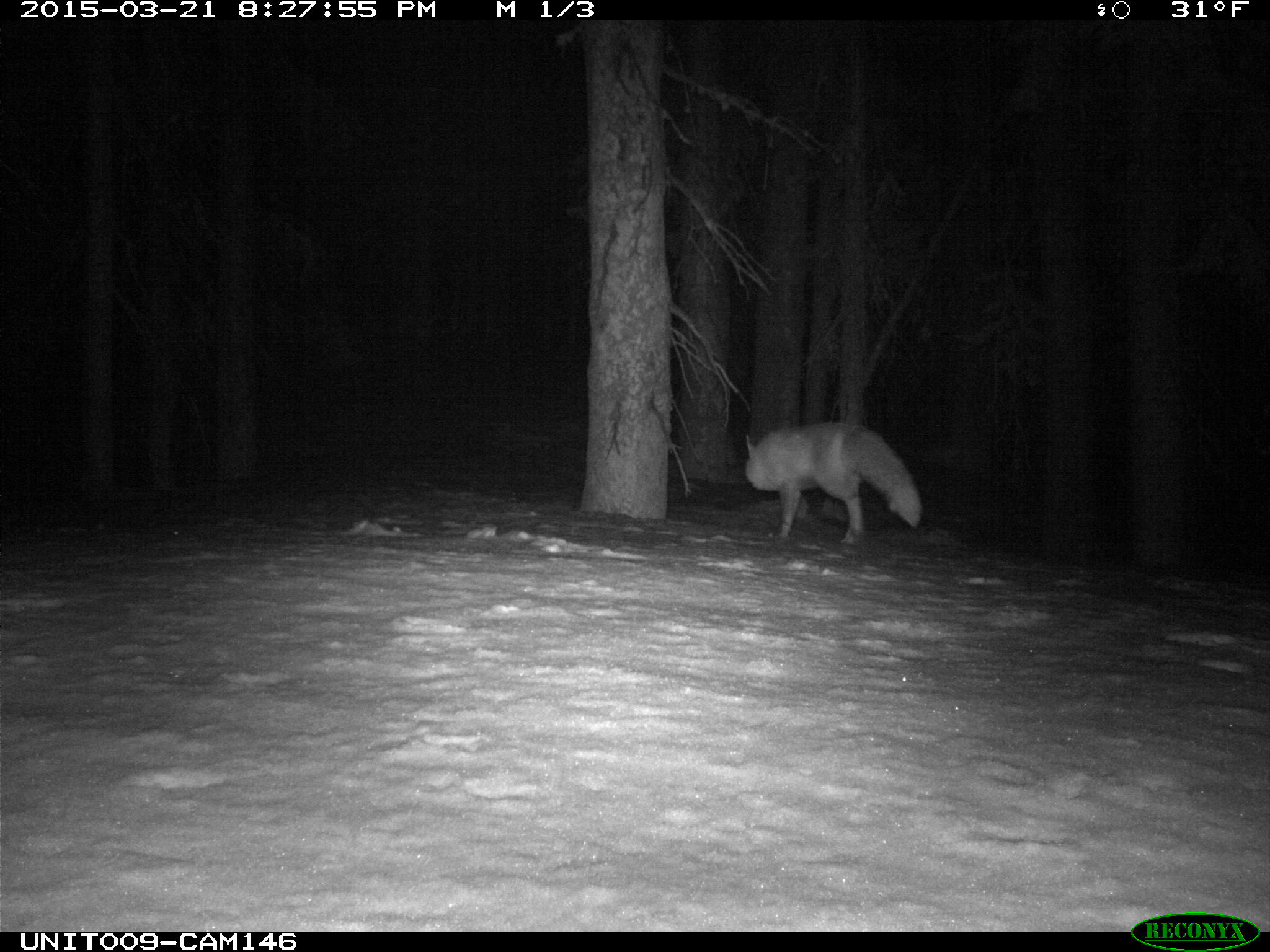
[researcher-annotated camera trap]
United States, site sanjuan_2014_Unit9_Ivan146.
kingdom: Animalia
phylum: Chordata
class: Mammalia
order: Carnivora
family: Canidae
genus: Vulpes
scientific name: Vulpes vulpes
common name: red fox